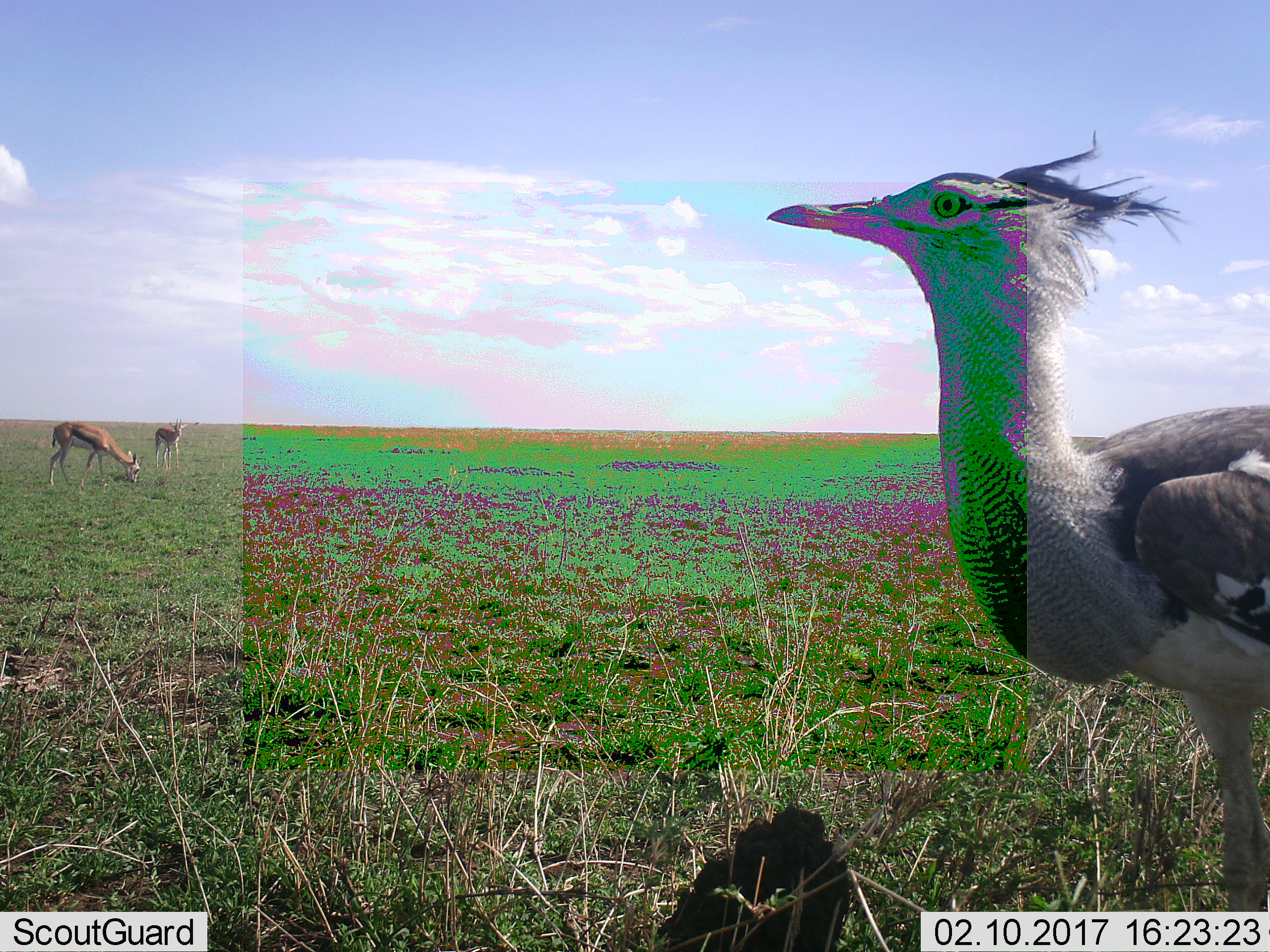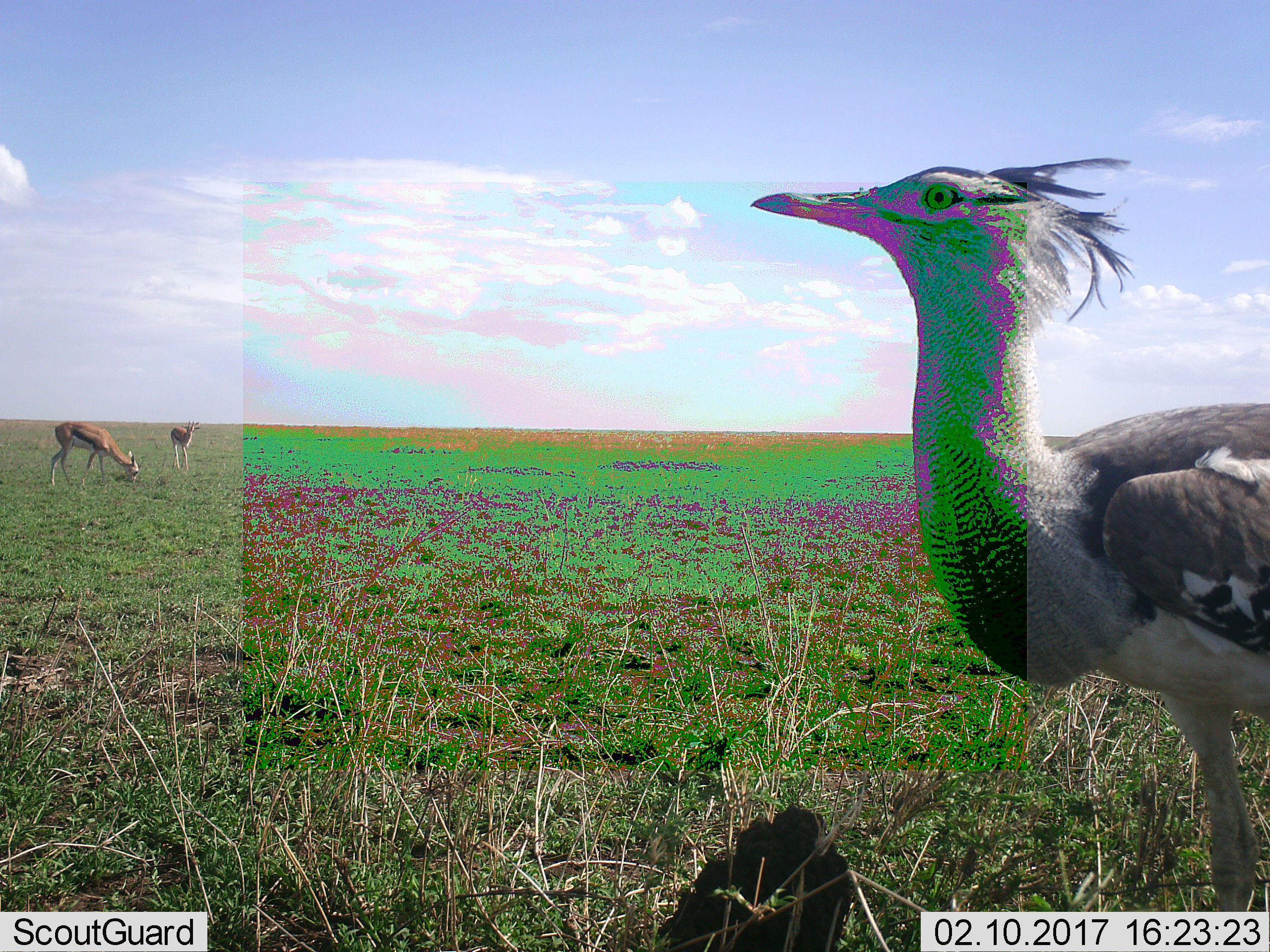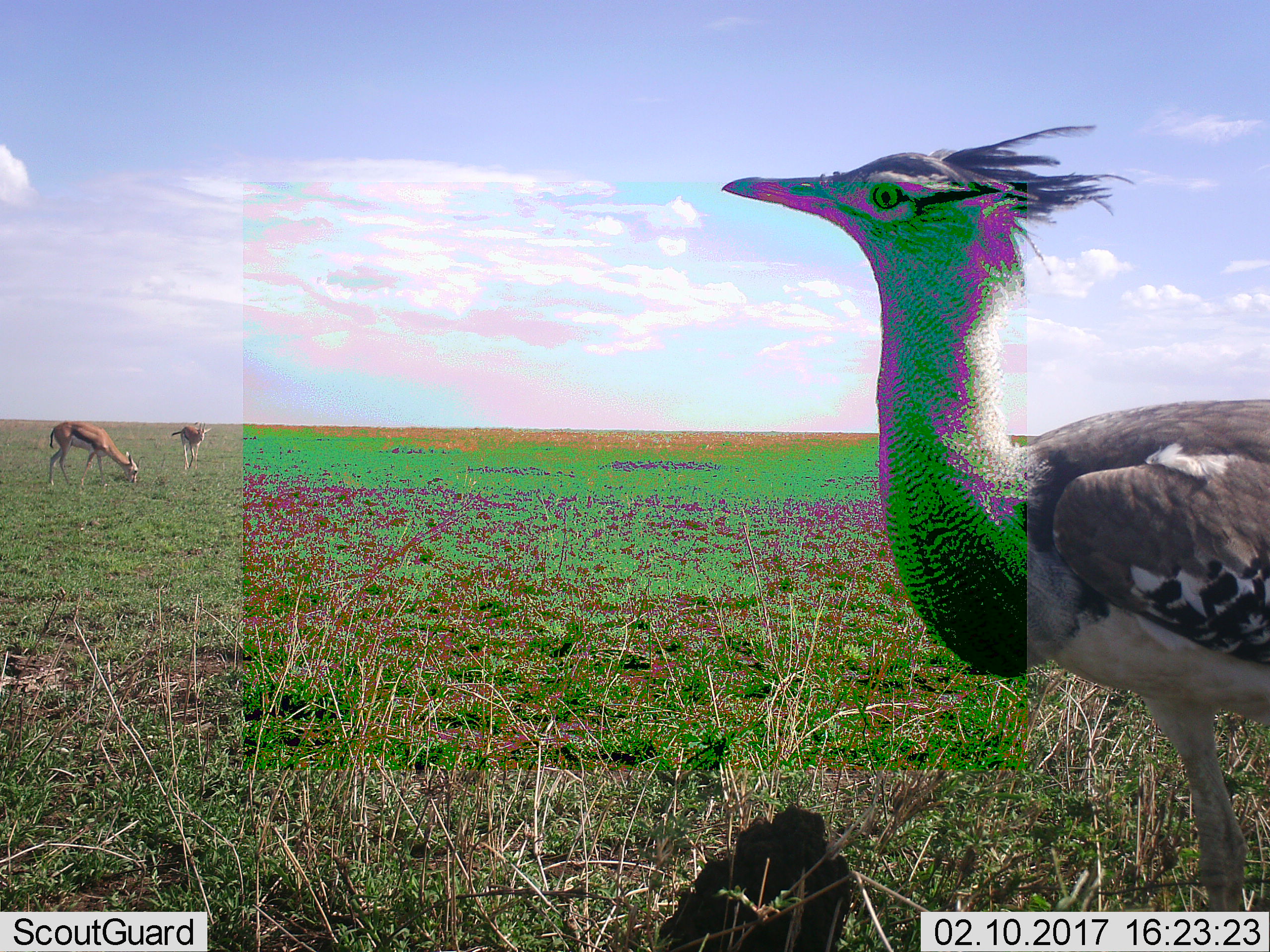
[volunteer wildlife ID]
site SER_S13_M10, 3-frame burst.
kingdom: Animalia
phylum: Chordata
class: Aves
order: Otidiformes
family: Otididae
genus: Ardeotis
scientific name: Ardeotis kori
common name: kori bustard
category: bustardkori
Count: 1.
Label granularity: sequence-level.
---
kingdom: Animalia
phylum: Chordata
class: Mammalia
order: Artiodactyla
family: Bovidae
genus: Eudorcas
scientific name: Eudorcas thomsonii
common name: thomson's gazelle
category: gazellethomsons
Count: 2.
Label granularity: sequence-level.